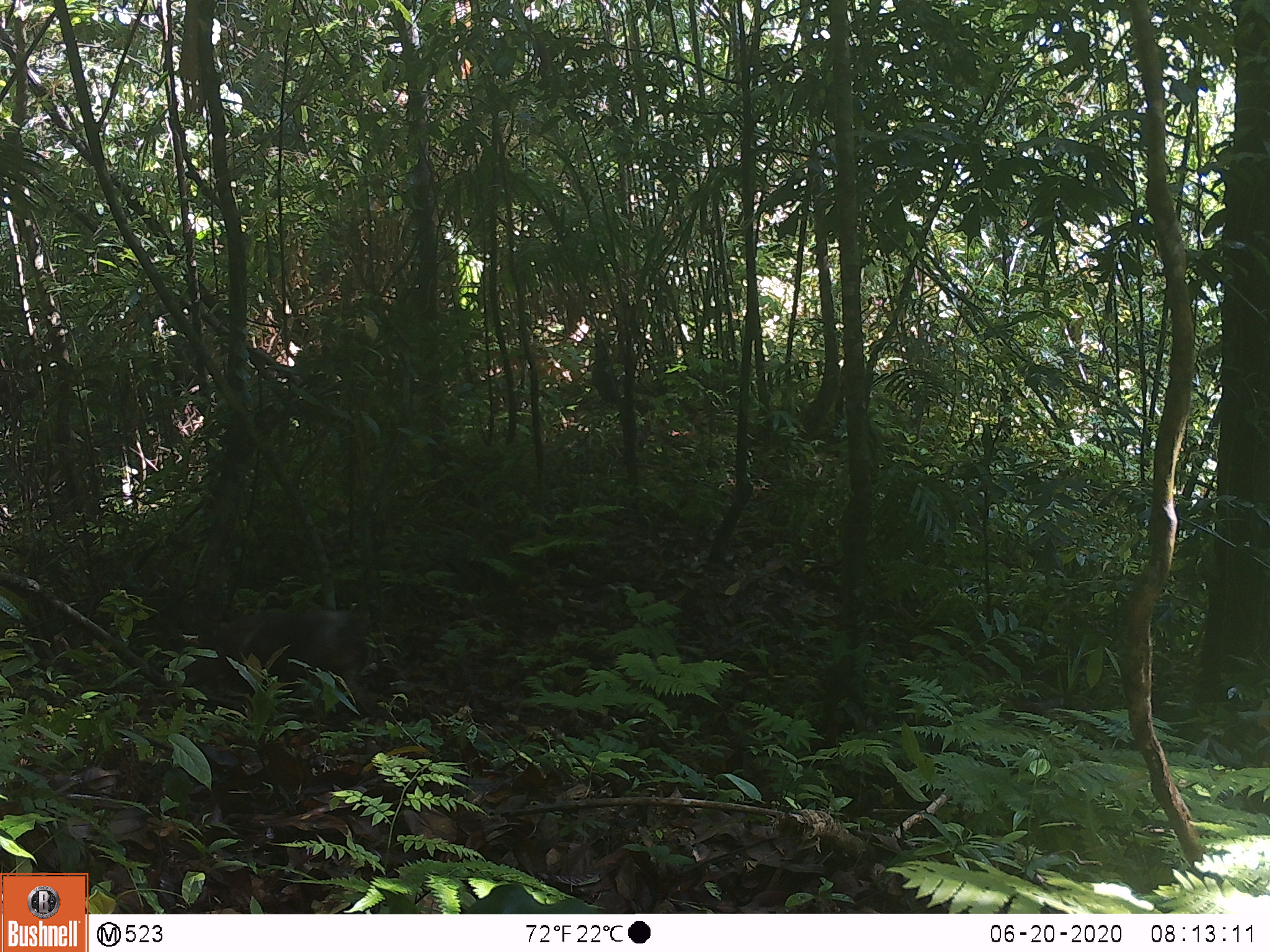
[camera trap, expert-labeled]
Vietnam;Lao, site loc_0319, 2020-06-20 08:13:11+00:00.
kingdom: Animalia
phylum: Chordata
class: Mammalia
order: Primates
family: Cercopithecidae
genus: Macaca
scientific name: Macaca arctoides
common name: stump-tailed macaque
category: stump tailed macaque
Stump tailed macaque (stump-tailed macaque) (Macaca arctoides). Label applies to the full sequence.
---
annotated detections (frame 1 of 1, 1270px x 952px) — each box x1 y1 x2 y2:
stump tailed macaque: 181 610 379 717